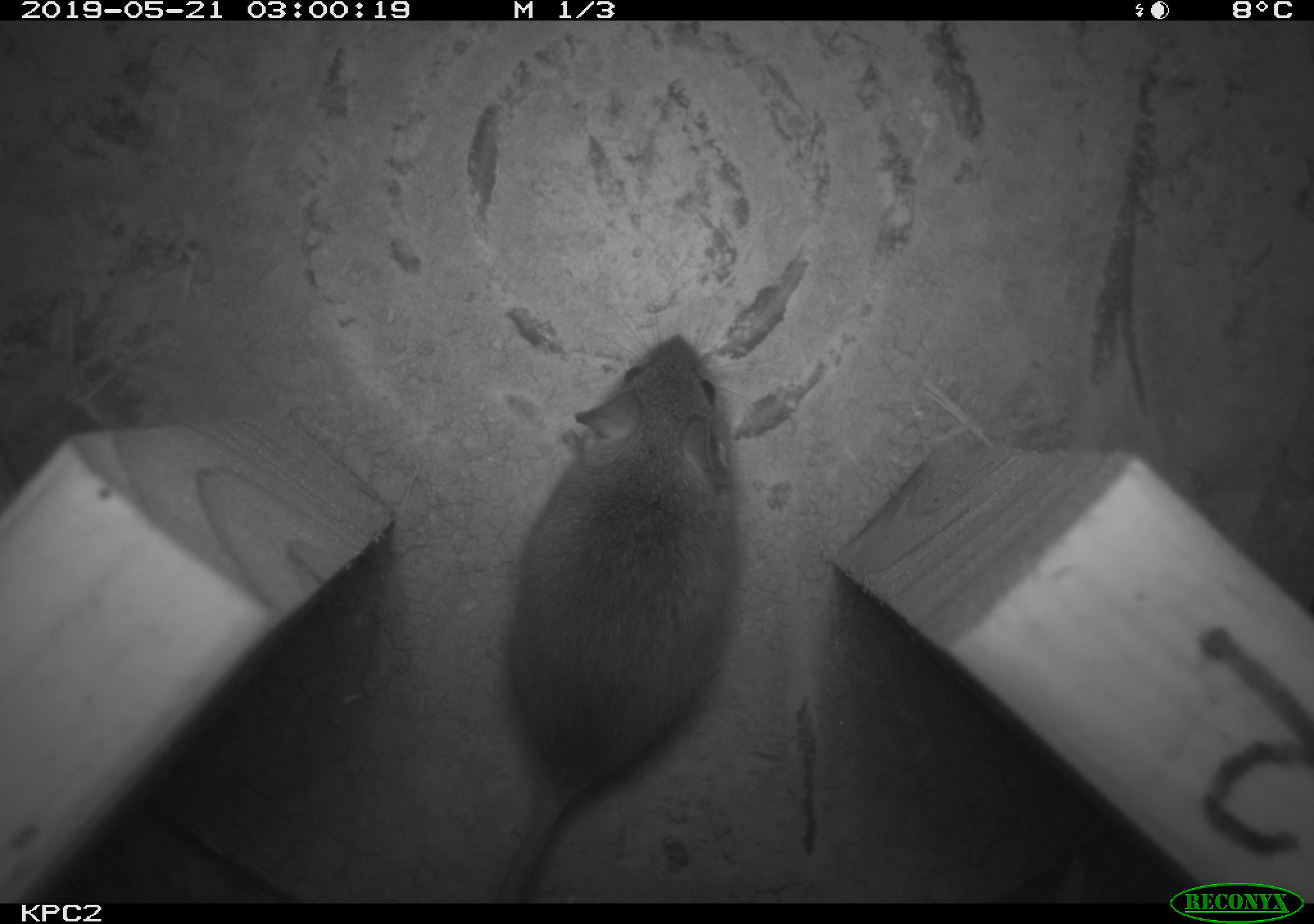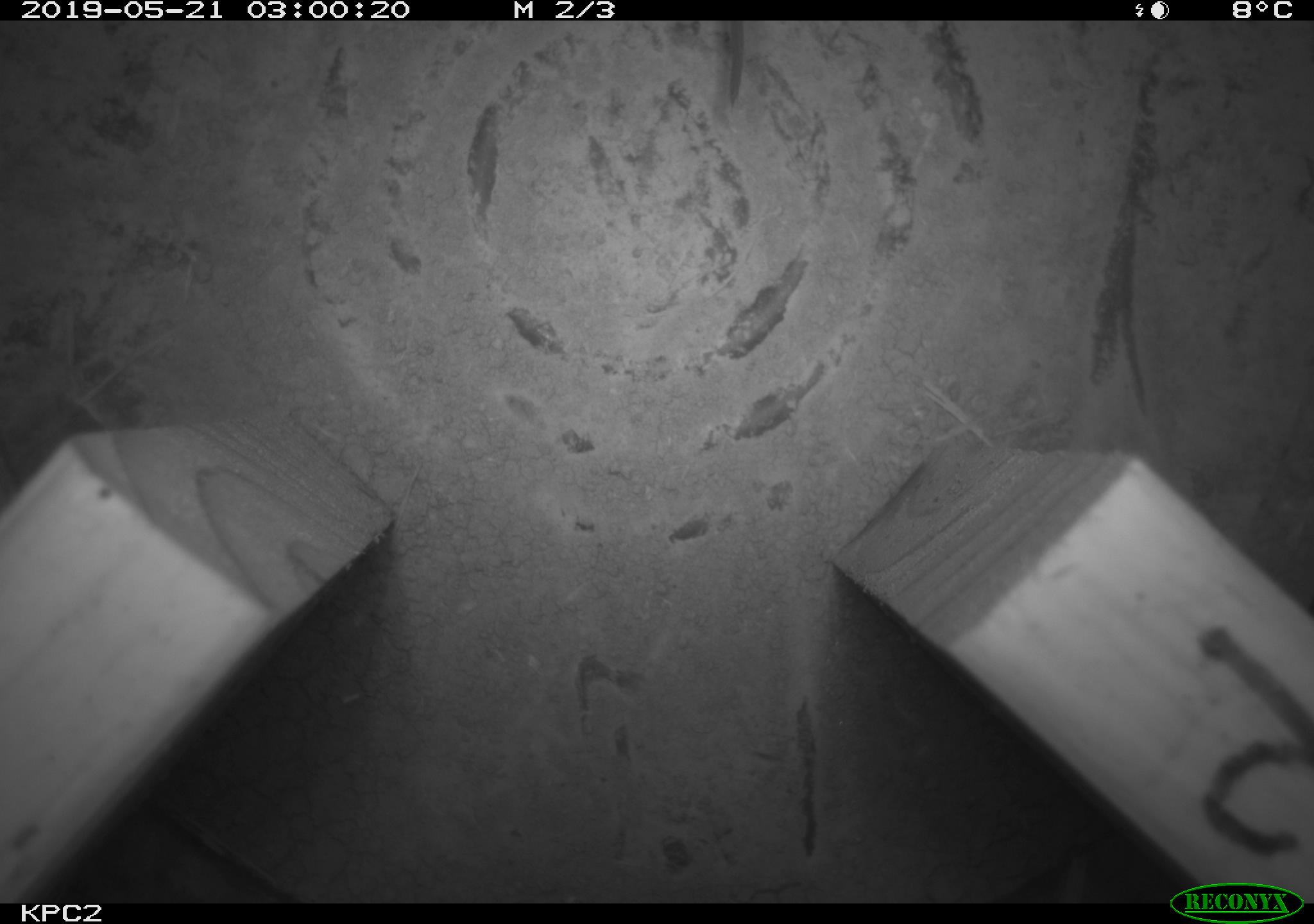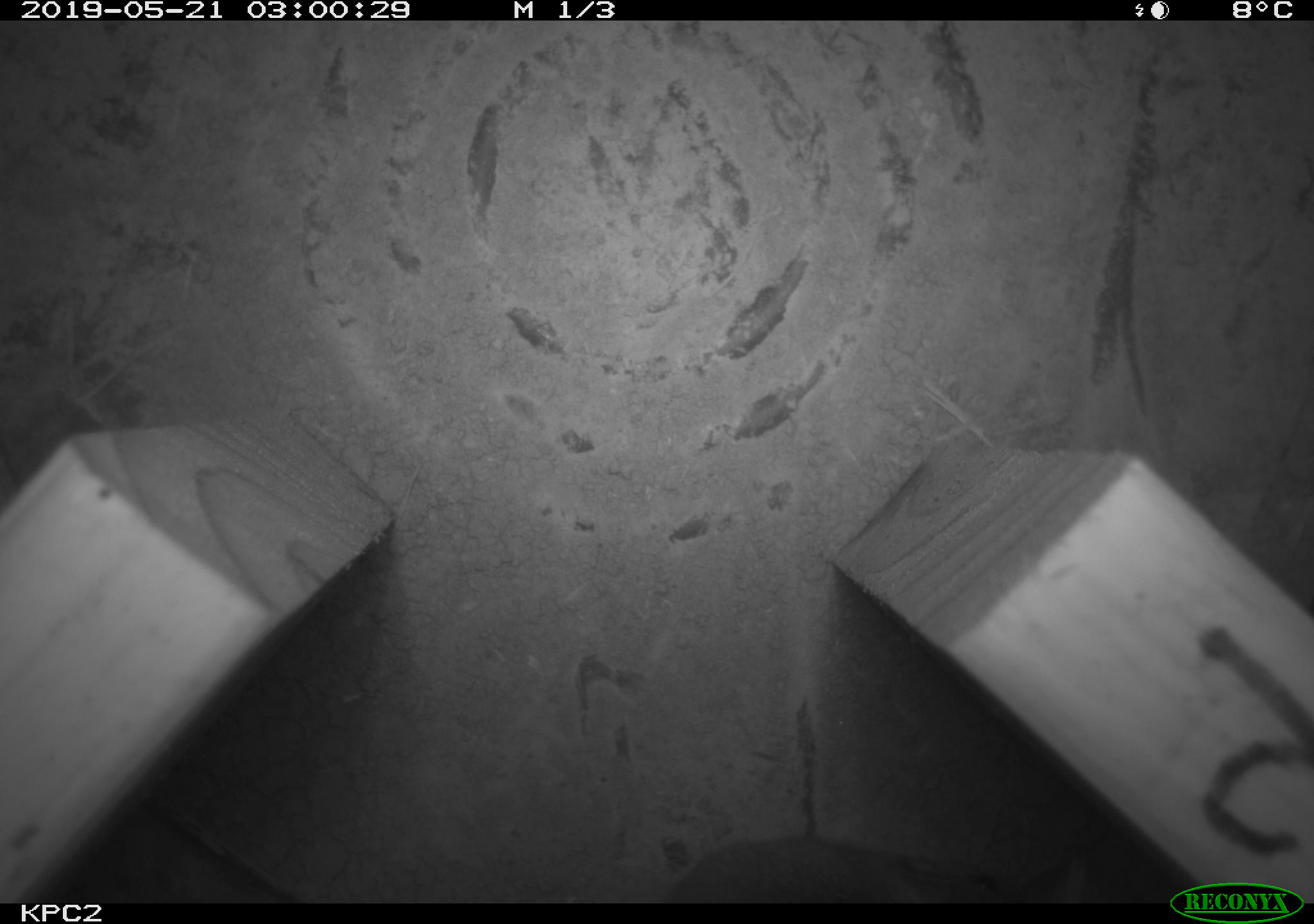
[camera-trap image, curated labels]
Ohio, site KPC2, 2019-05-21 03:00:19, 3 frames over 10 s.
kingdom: Animalia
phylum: Chordata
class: Mammalia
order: Rodentia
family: Cricetidae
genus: Peromyscus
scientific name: Peromyscus leucopus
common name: white-footed mouse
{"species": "white-footed mouse (Peromyscus leucopus)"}